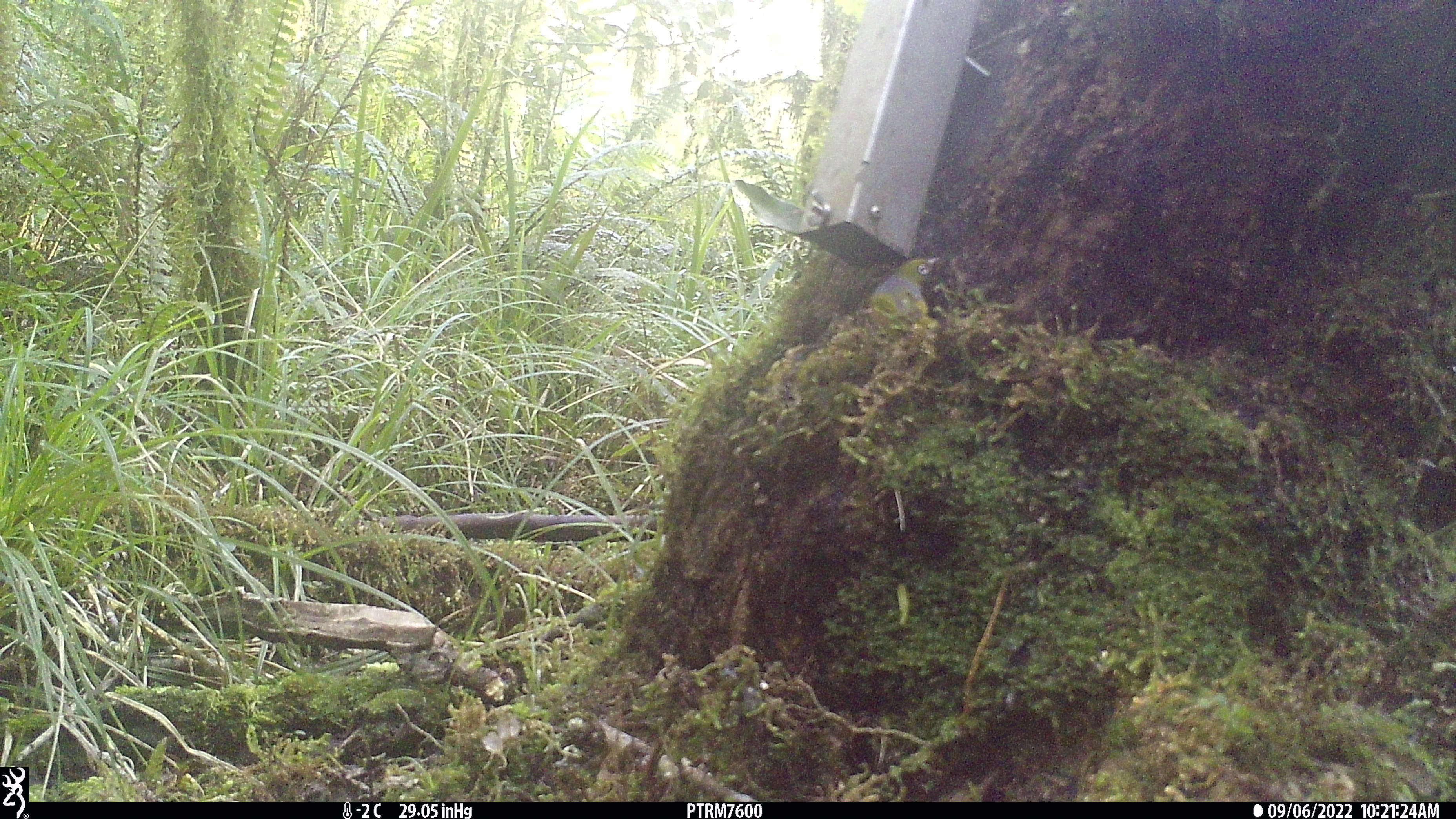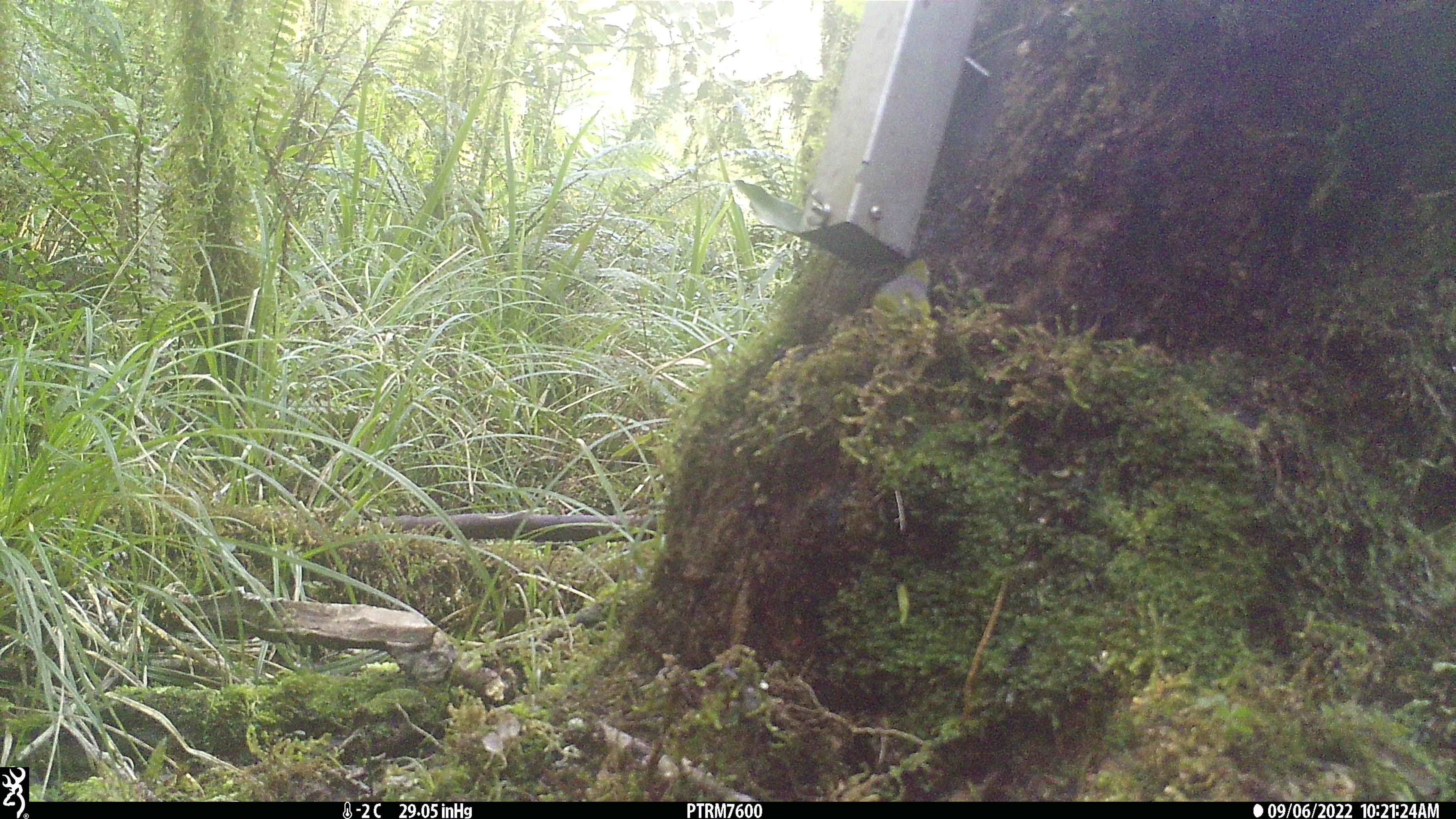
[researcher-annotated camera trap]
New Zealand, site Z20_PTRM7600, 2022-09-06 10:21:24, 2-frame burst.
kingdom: Animalia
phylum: Chordata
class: Aves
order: Passeriformes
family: Zosteropidae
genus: Zosterops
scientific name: Zosterops lateralis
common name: silvereye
Silvereye (Zosterops lateralis).